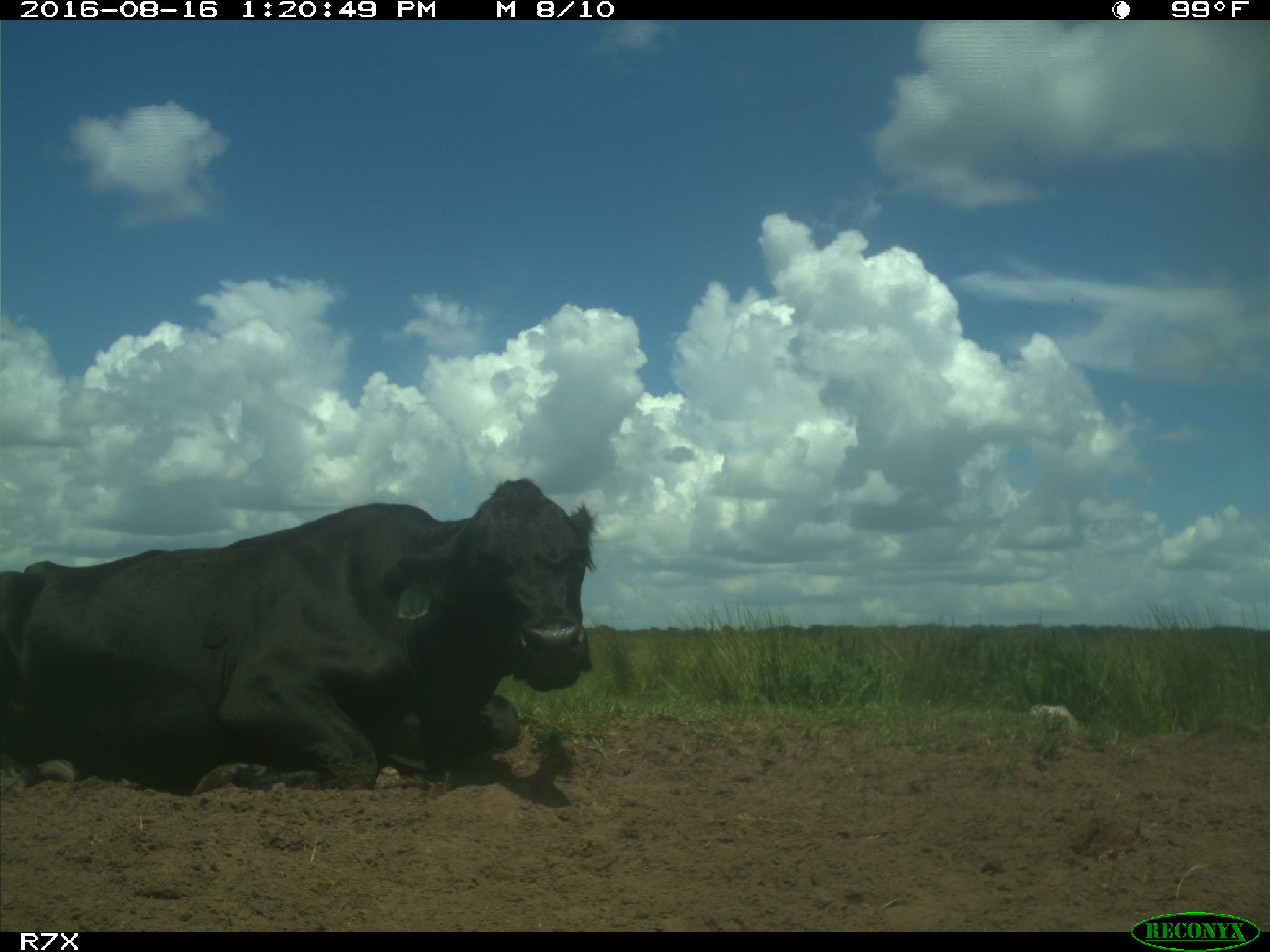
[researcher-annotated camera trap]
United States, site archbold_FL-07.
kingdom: Animalia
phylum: Chordata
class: Mammalia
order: Artiodactyla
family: Bovidae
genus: Bos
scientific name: Bos taurus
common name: domestic cow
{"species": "Bos taurus (domestic cow)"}